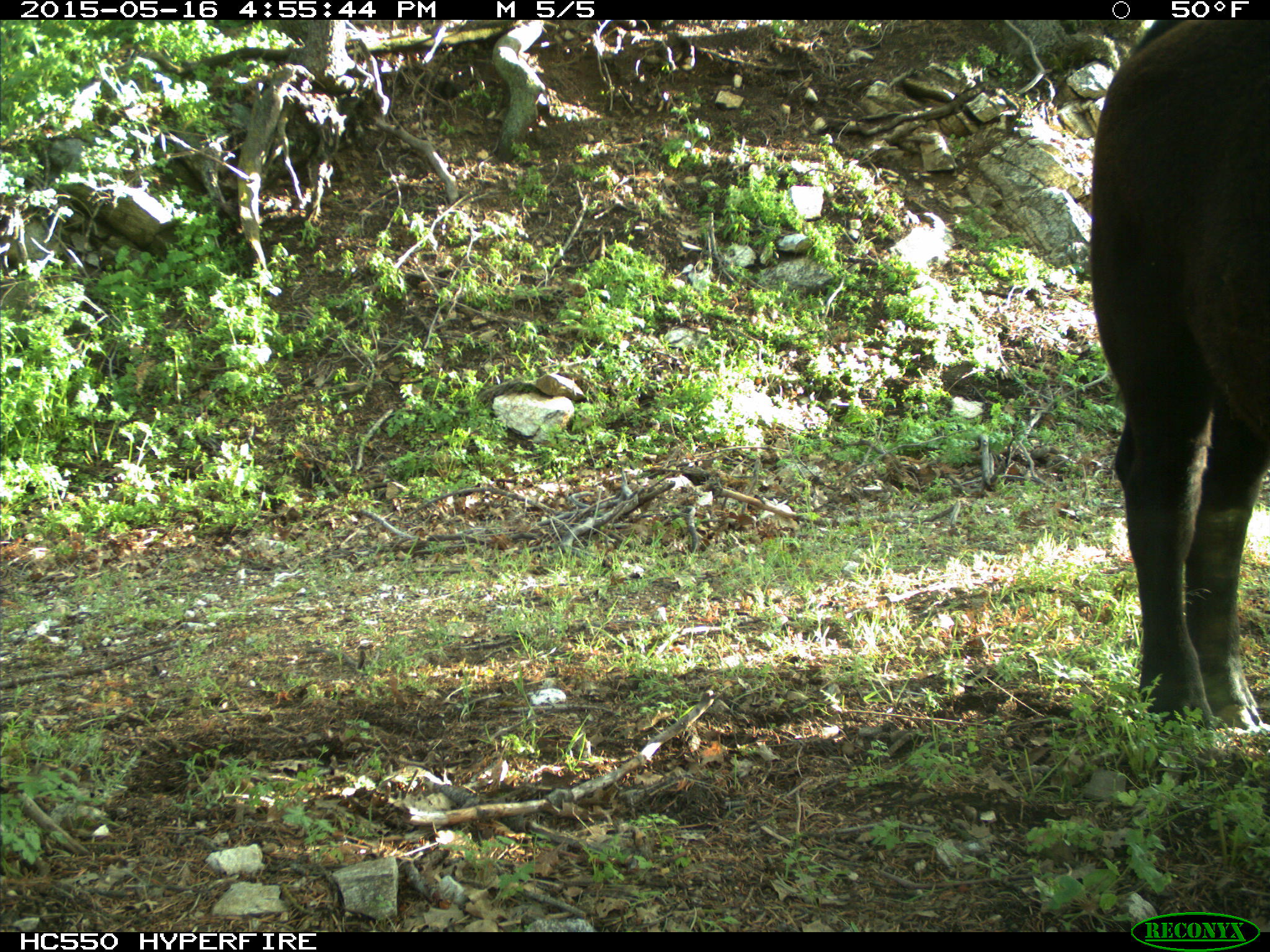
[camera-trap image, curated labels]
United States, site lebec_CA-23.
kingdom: Animalia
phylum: Chordata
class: Mammalia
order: Artiodactyla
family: Bovidae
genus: Bos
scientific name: Bos taurus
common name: domestic cow